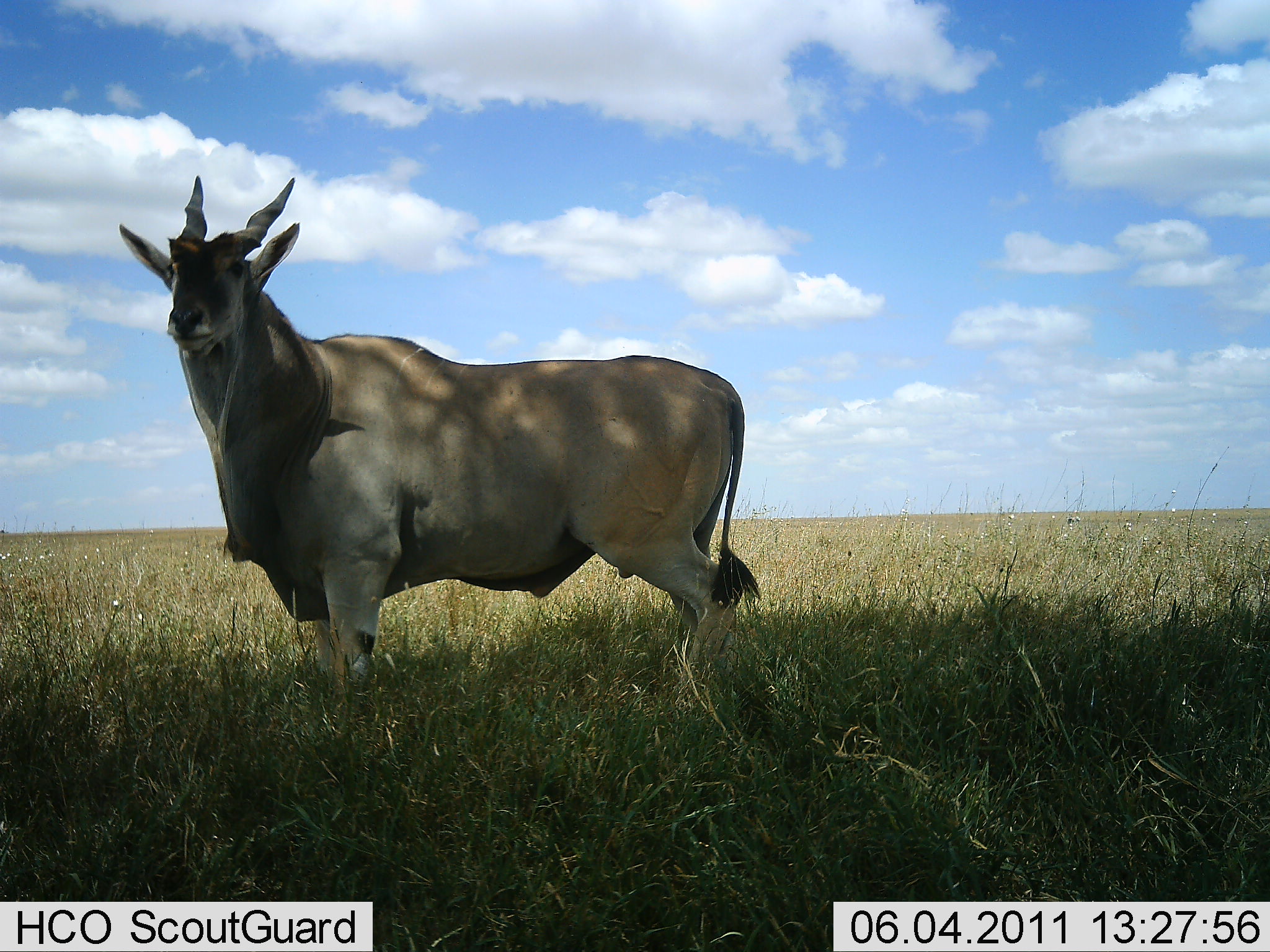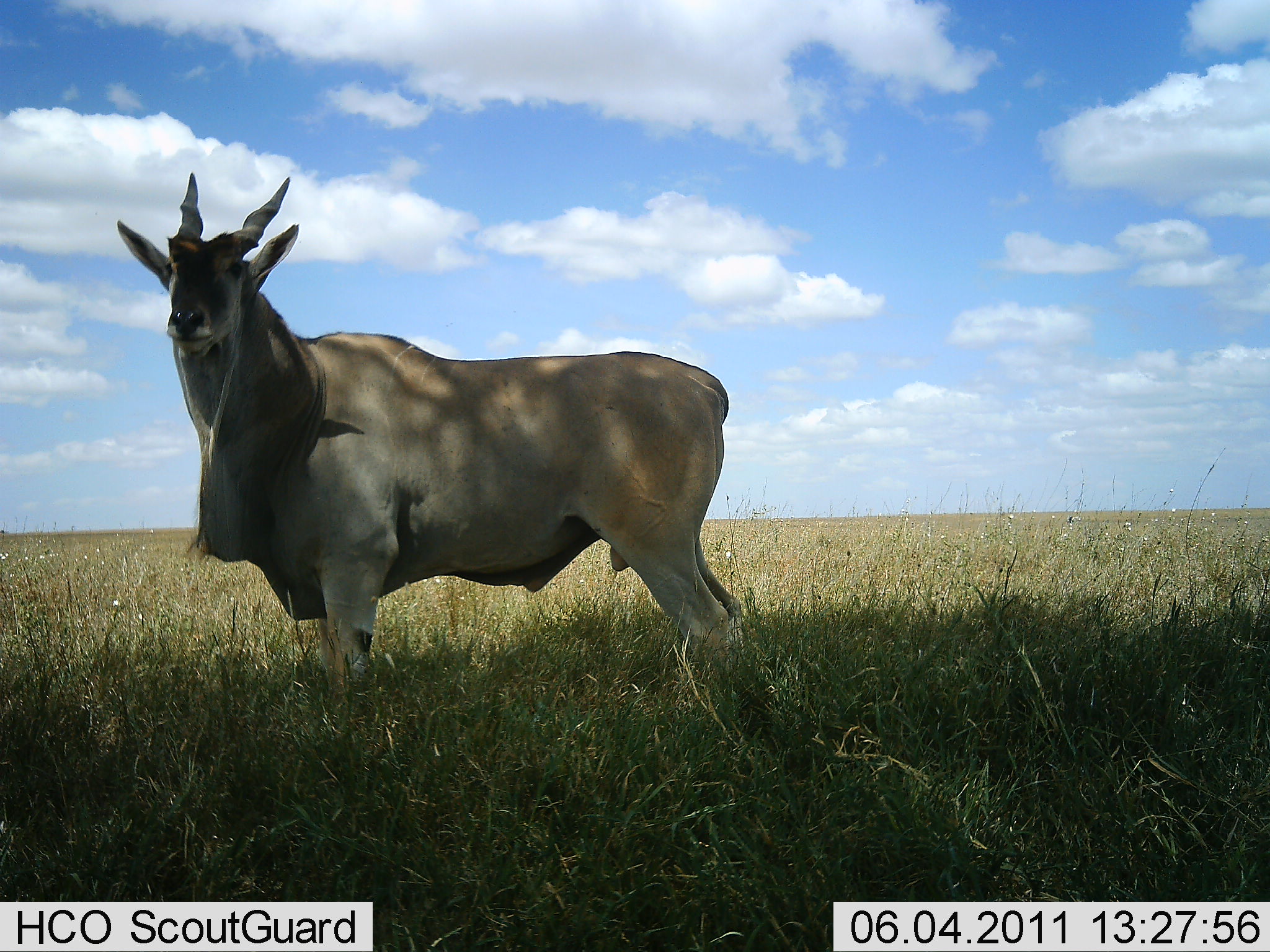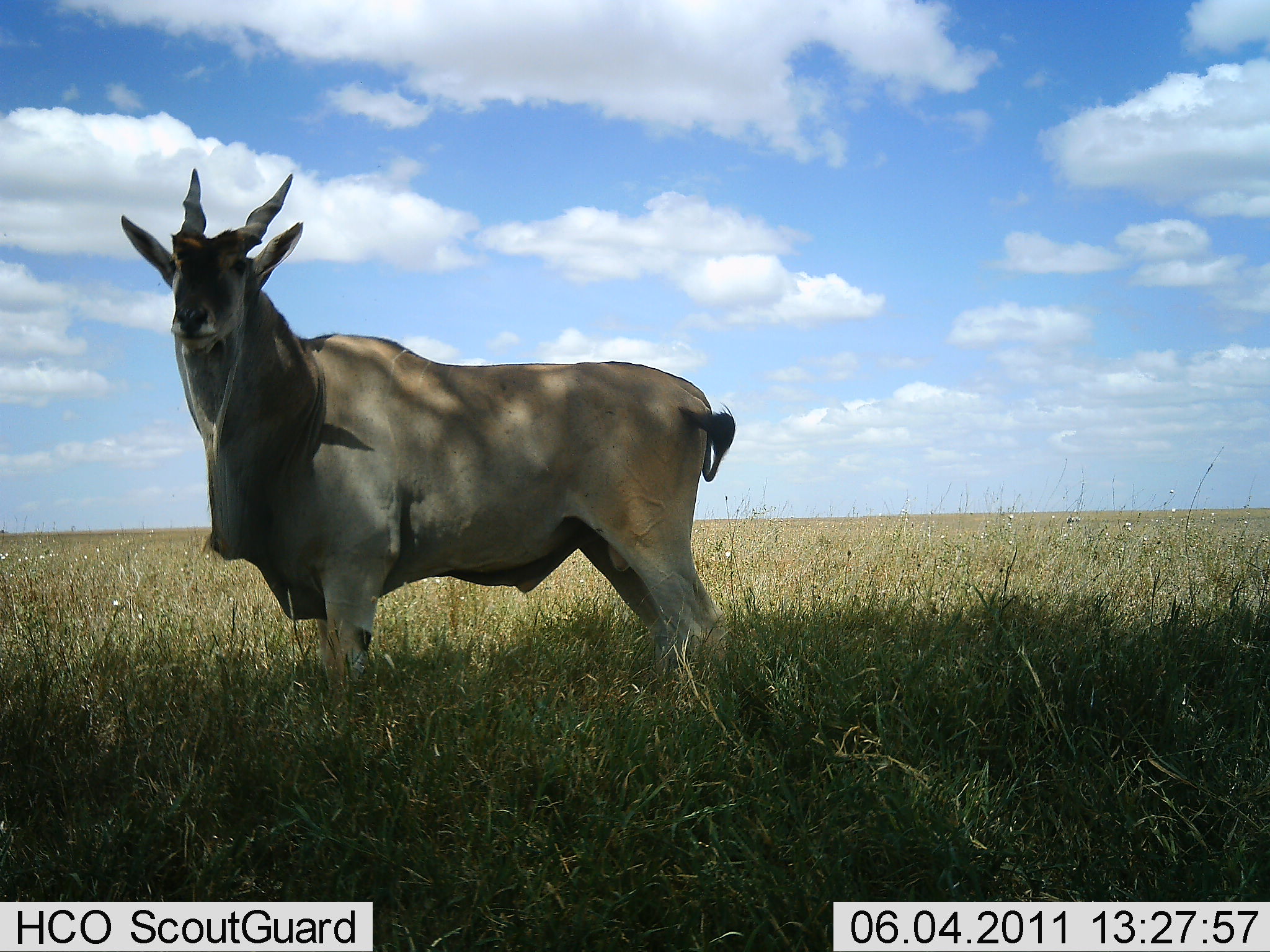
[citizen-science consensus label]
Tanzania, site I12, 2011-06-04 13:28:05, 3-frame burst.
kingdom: Animalia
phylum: Chordata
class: Mammalia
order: Artiodactyla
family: Bovidae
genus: Tragelaphus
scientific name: Tragelaphus oryx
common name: eland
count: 1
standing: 100%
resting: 7%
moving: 0%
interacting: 7%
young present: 0%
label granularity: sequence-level